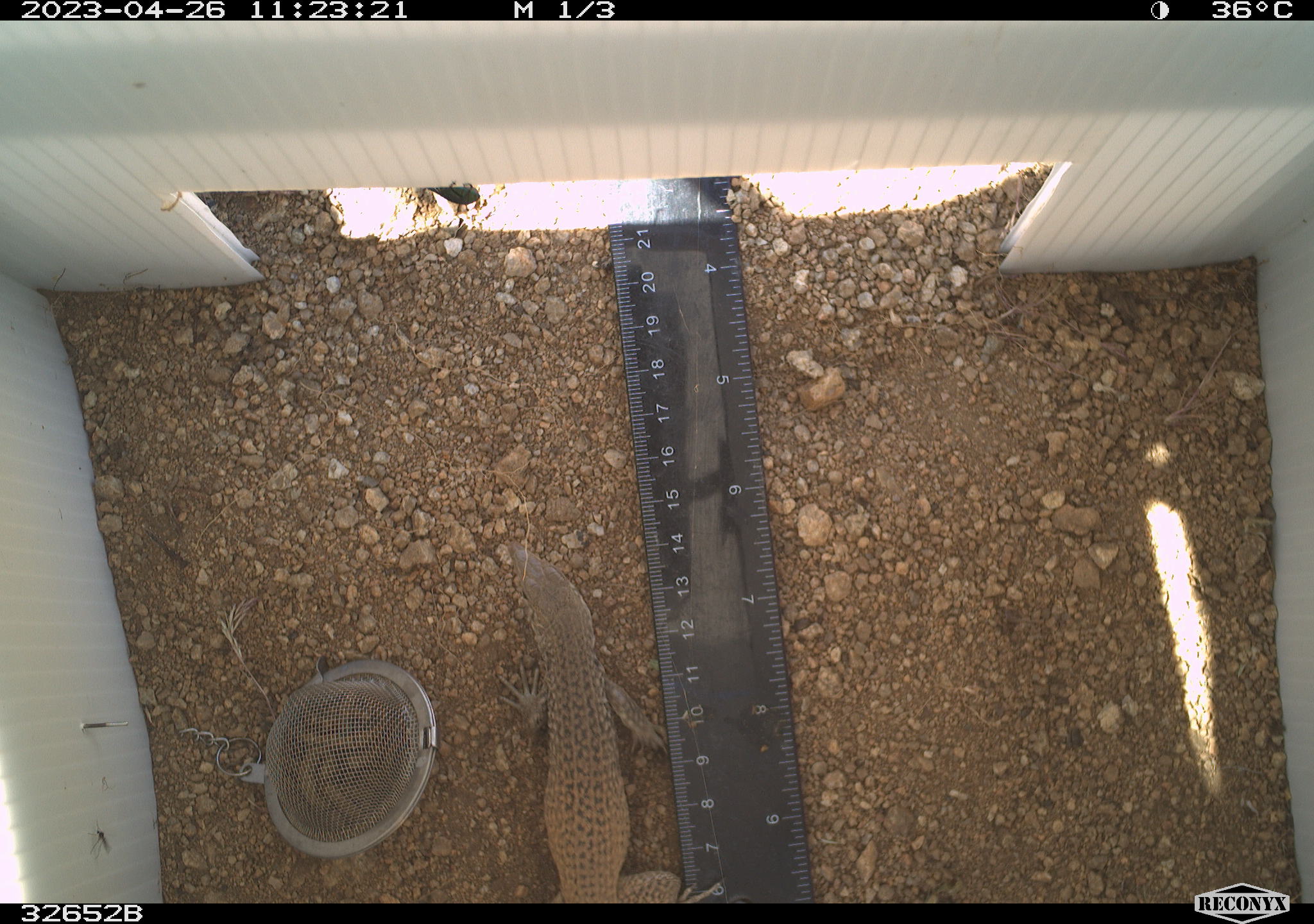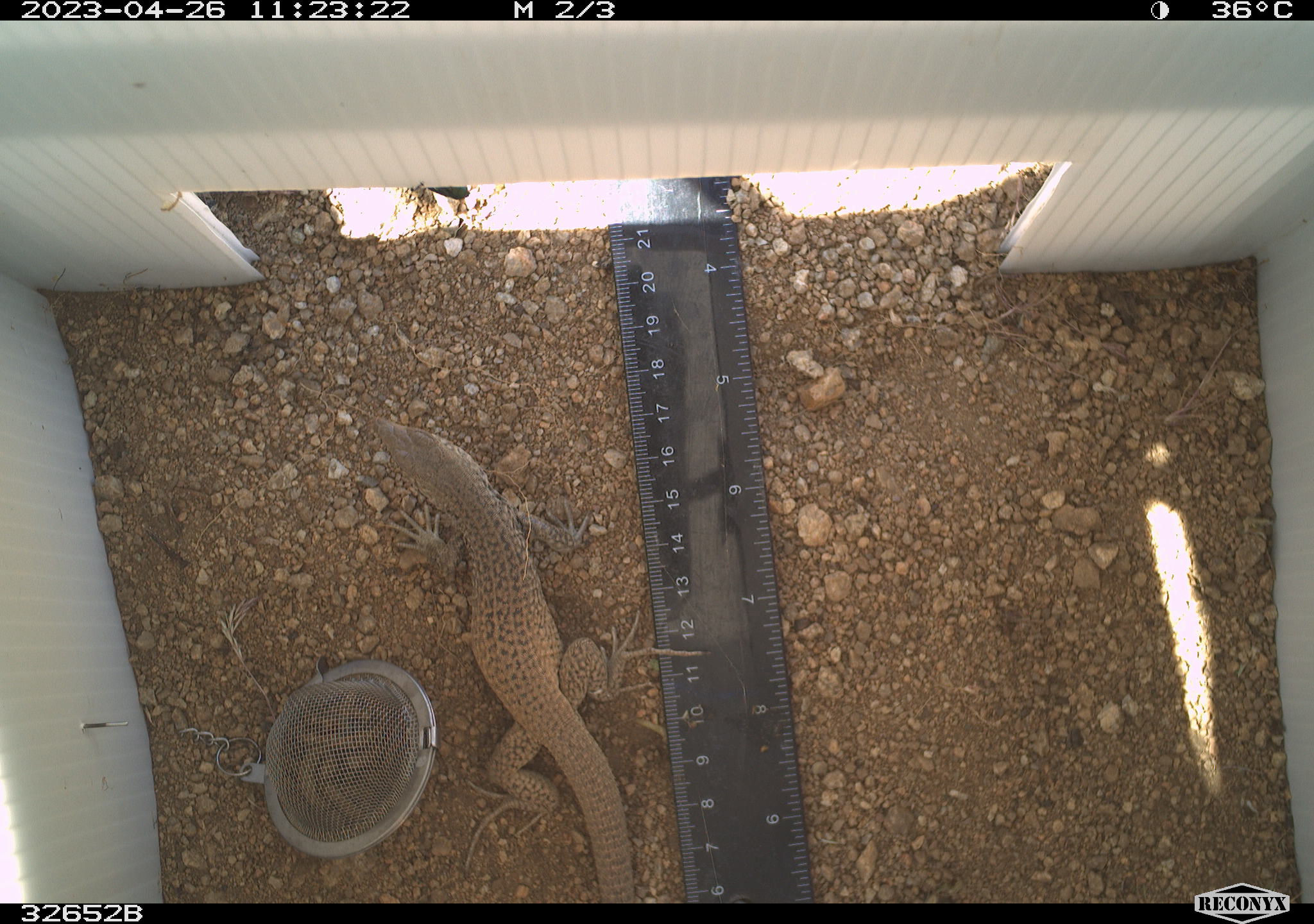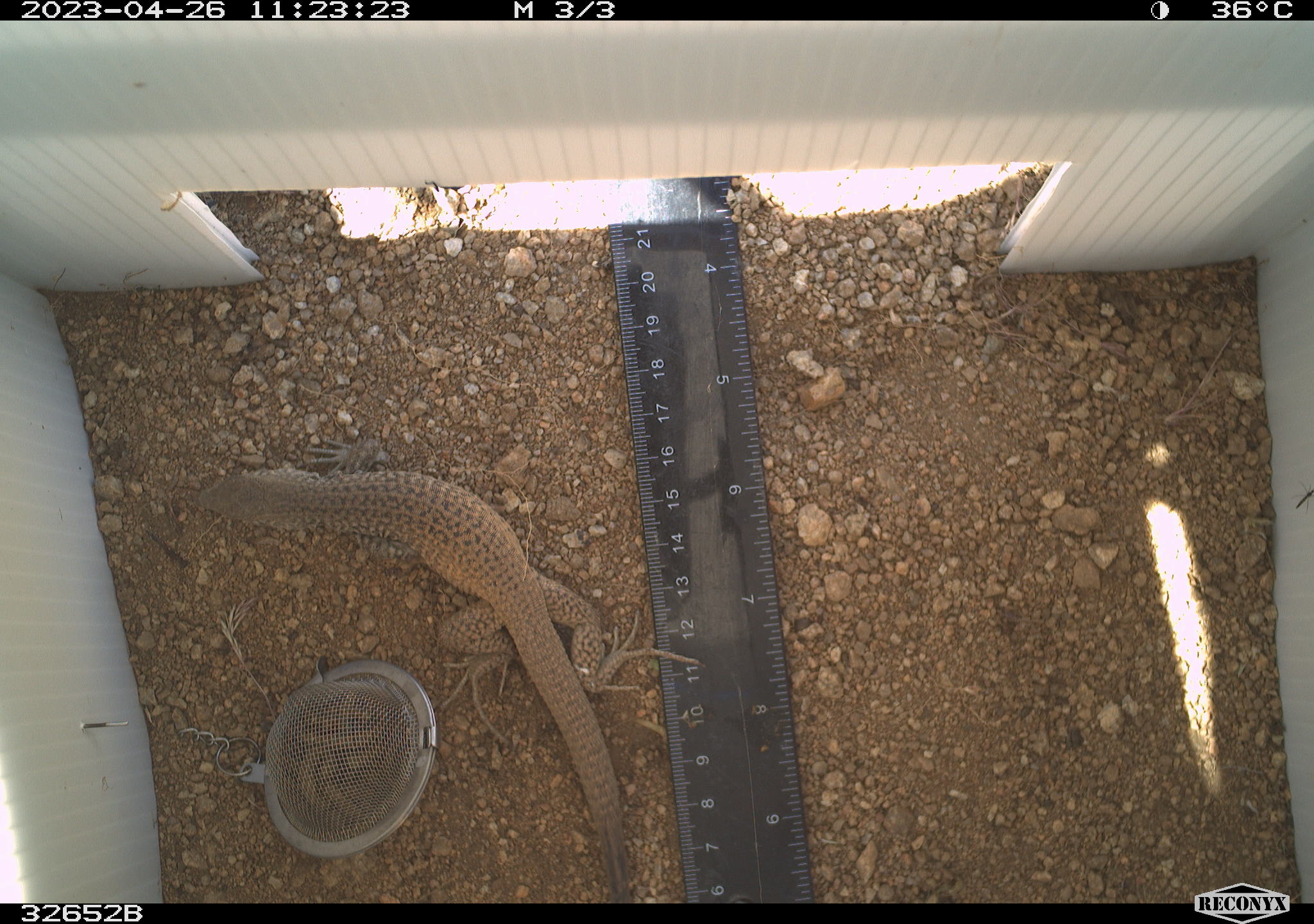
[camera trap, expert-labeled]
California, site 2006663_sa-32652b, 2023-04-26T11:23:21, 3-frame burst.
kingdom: Animalia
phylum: Chordata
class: Reptilia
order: Squamata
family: Teiidae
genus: Aspidoscelis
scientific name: Aspidoscelis tigris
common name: western whiptail